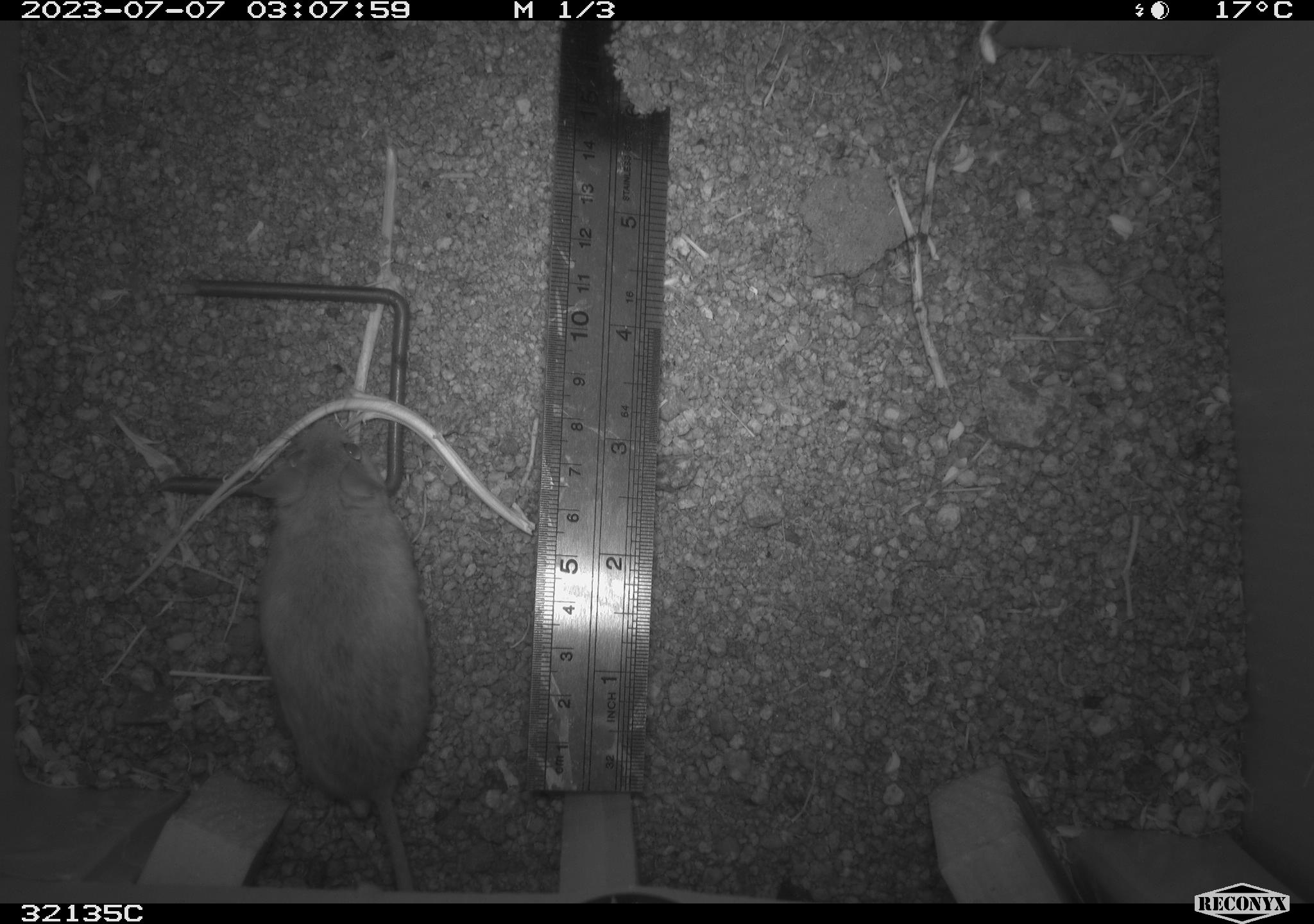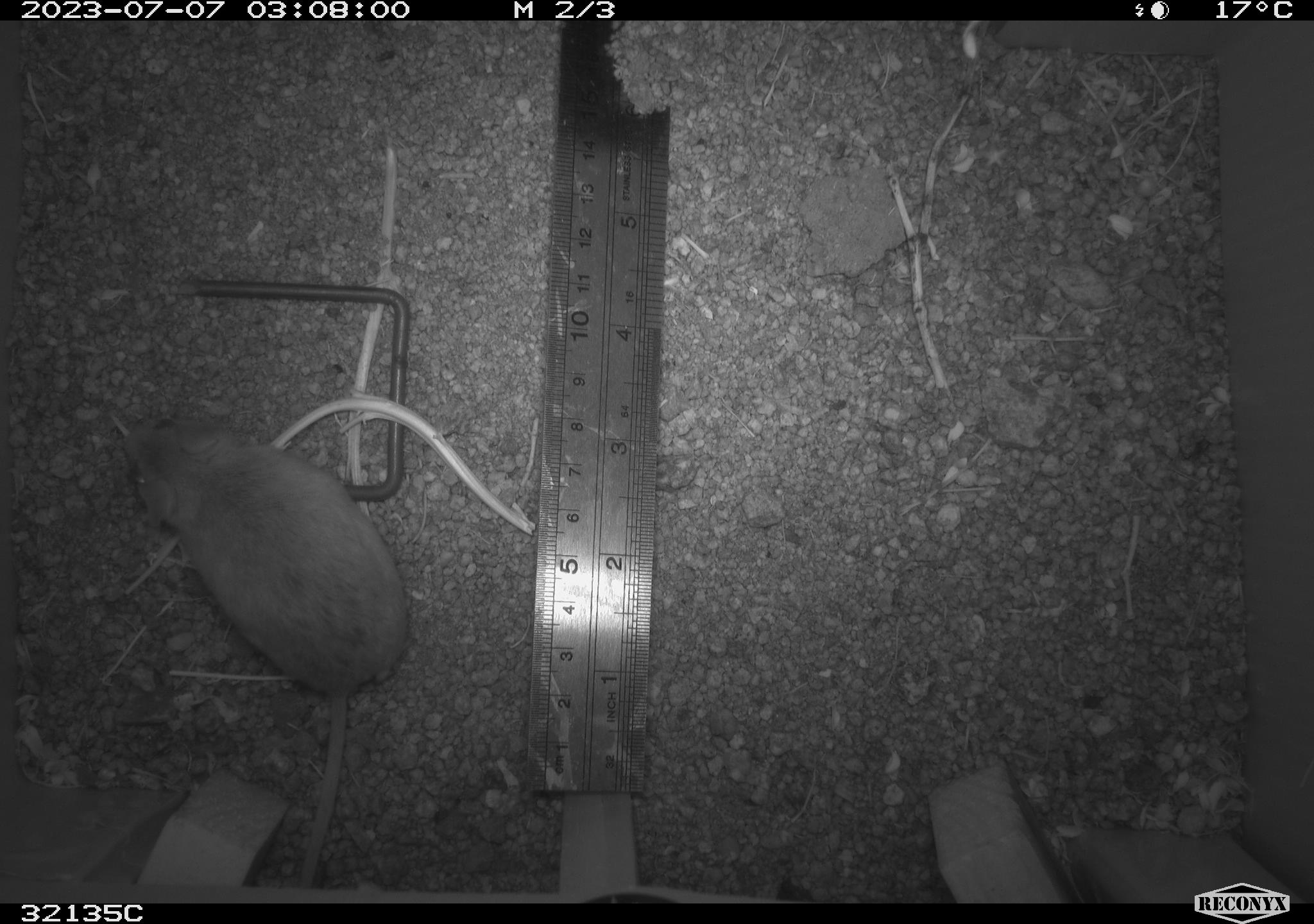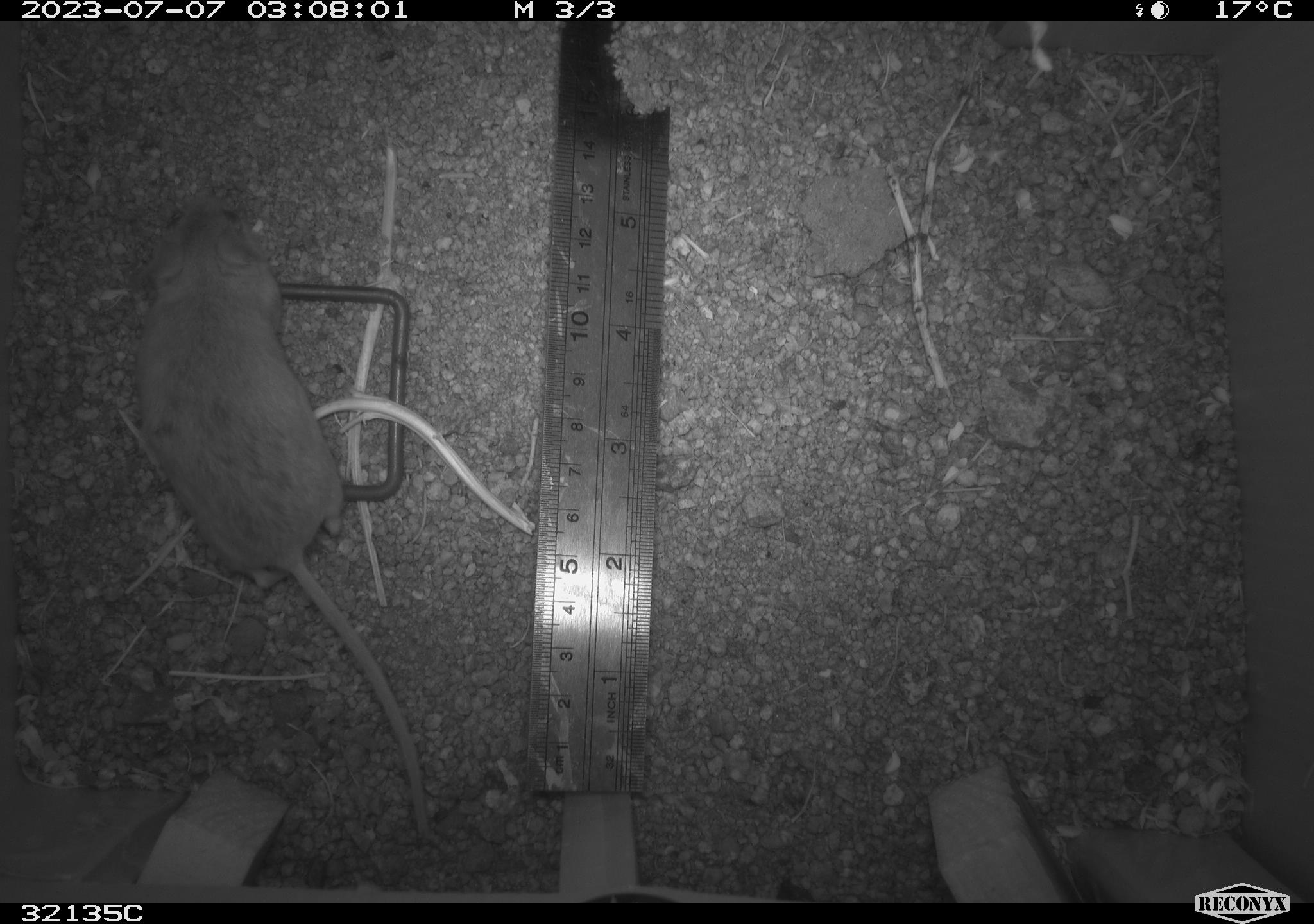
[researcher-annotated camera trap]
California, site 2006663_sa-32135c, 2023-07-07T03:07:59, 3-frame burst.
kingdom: Animalia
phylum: Chordata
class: Mammalia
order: Rodentia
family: Cricetidae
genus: Peromyscus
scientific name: Peromyscus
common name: deer mice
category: peromyscus species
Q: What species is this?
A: Peromyscus species (deer mice) (Peromyscus).